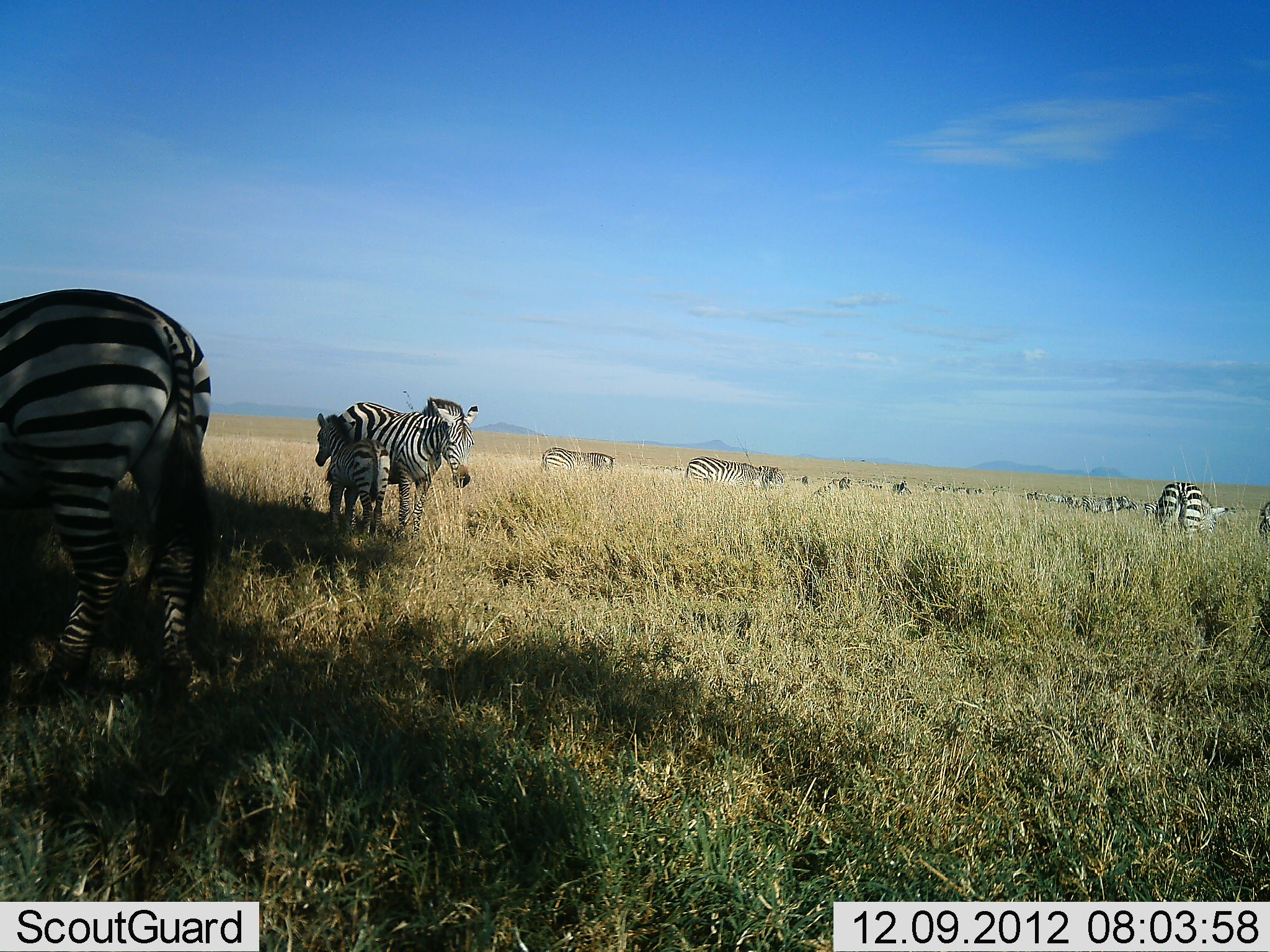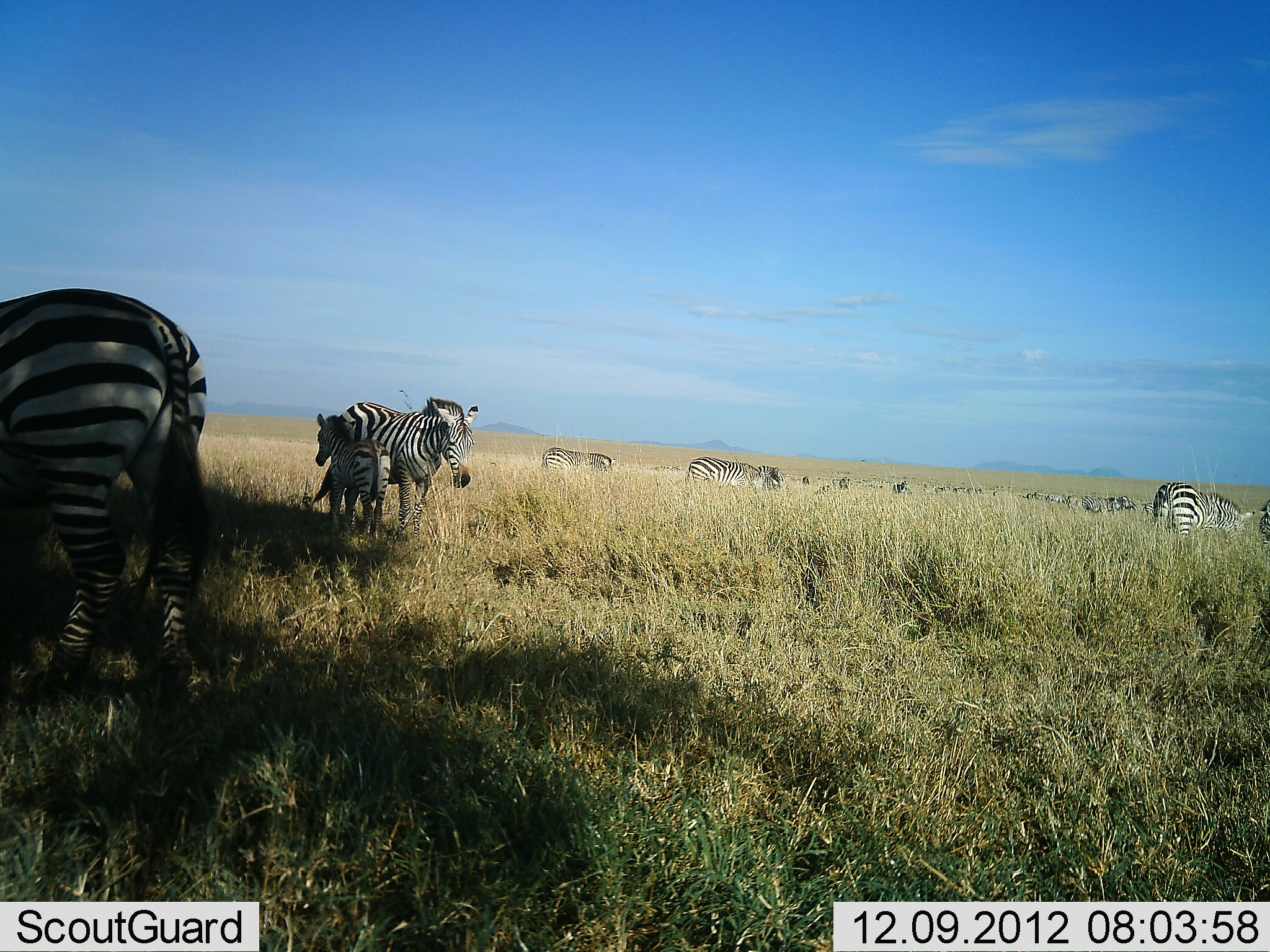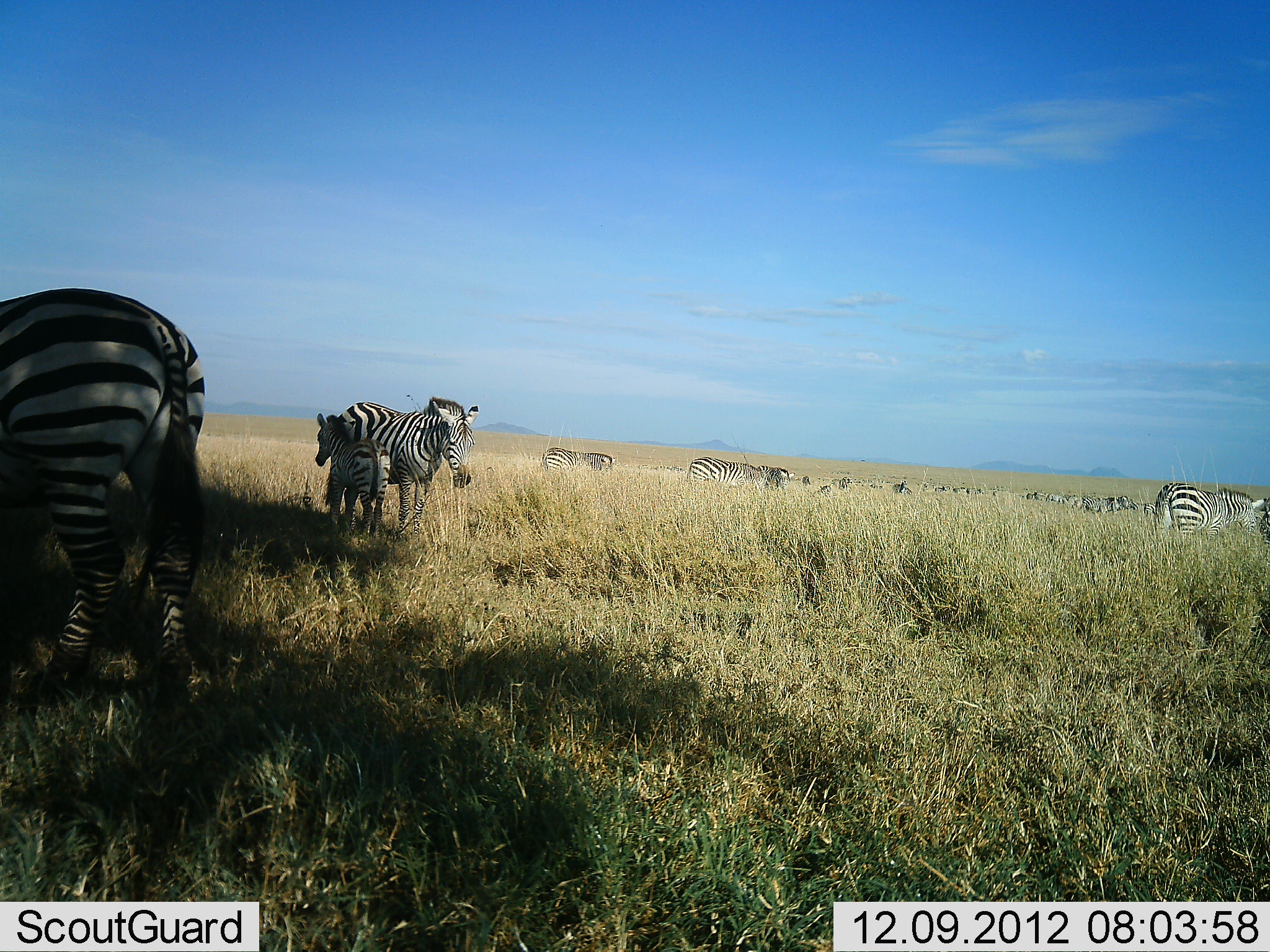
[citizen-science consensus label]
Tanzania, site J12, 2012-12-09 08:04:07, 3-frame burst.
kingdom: Animalia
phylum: Chordata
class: Mammalia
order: Perissodactyla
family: Equidae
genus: Equus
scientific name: Equus quagga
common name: plains zebra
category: zebra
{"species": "zebra (plains zebra) (Equus quagga)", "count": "11-50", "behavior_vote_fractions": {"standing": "80%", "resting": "10%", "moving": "10%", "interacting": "10%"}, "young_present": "90%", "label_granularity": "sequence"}